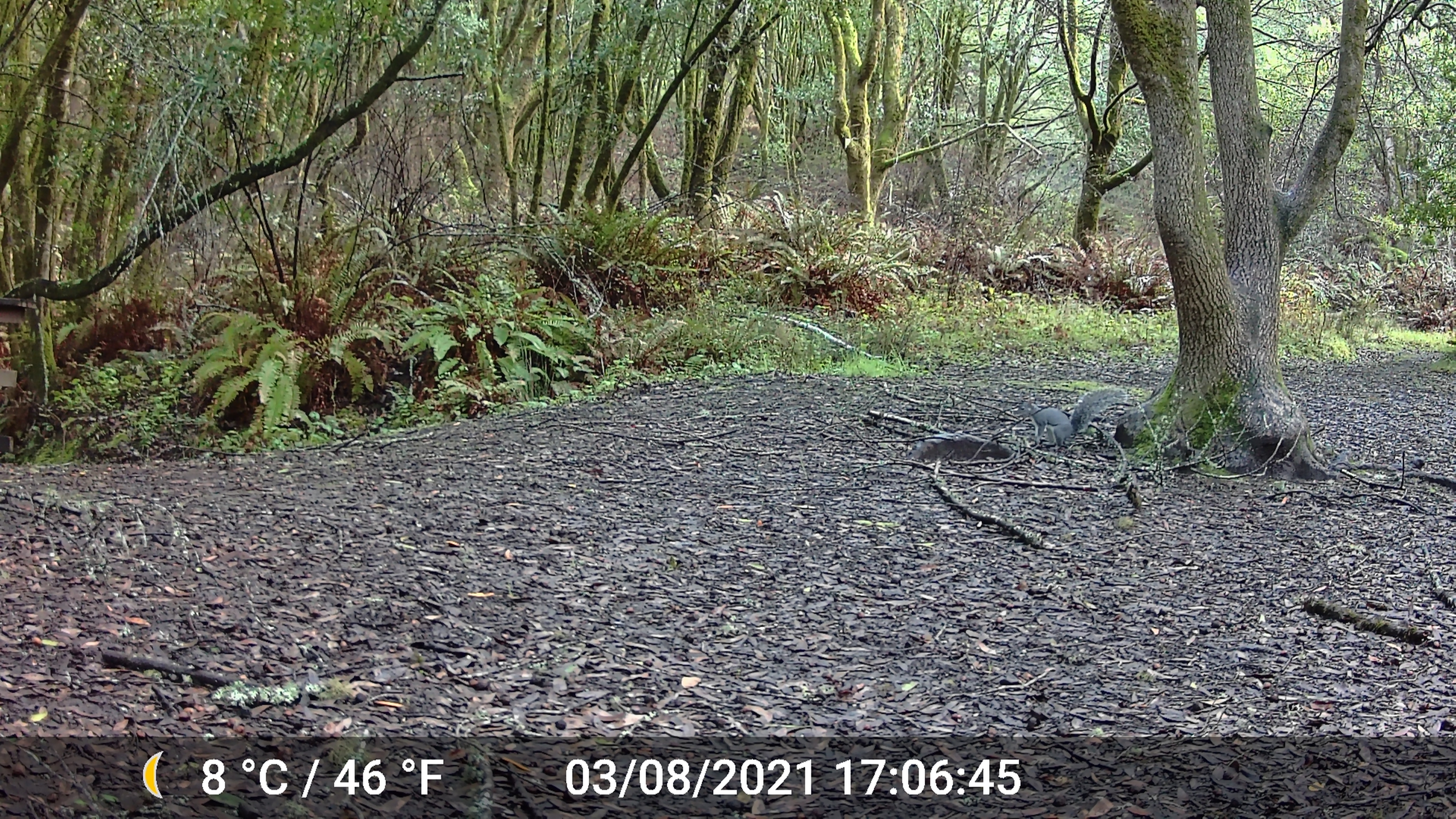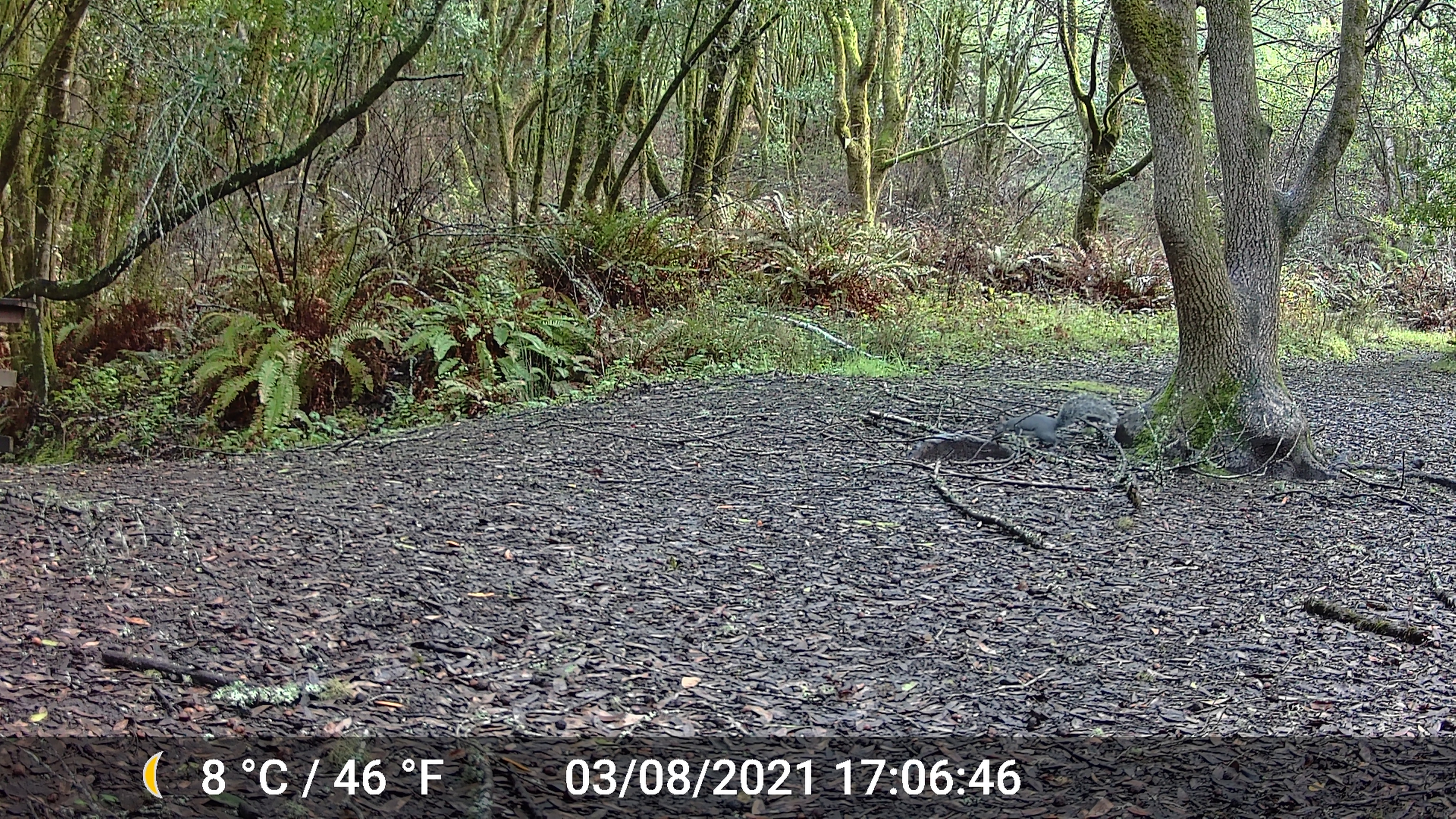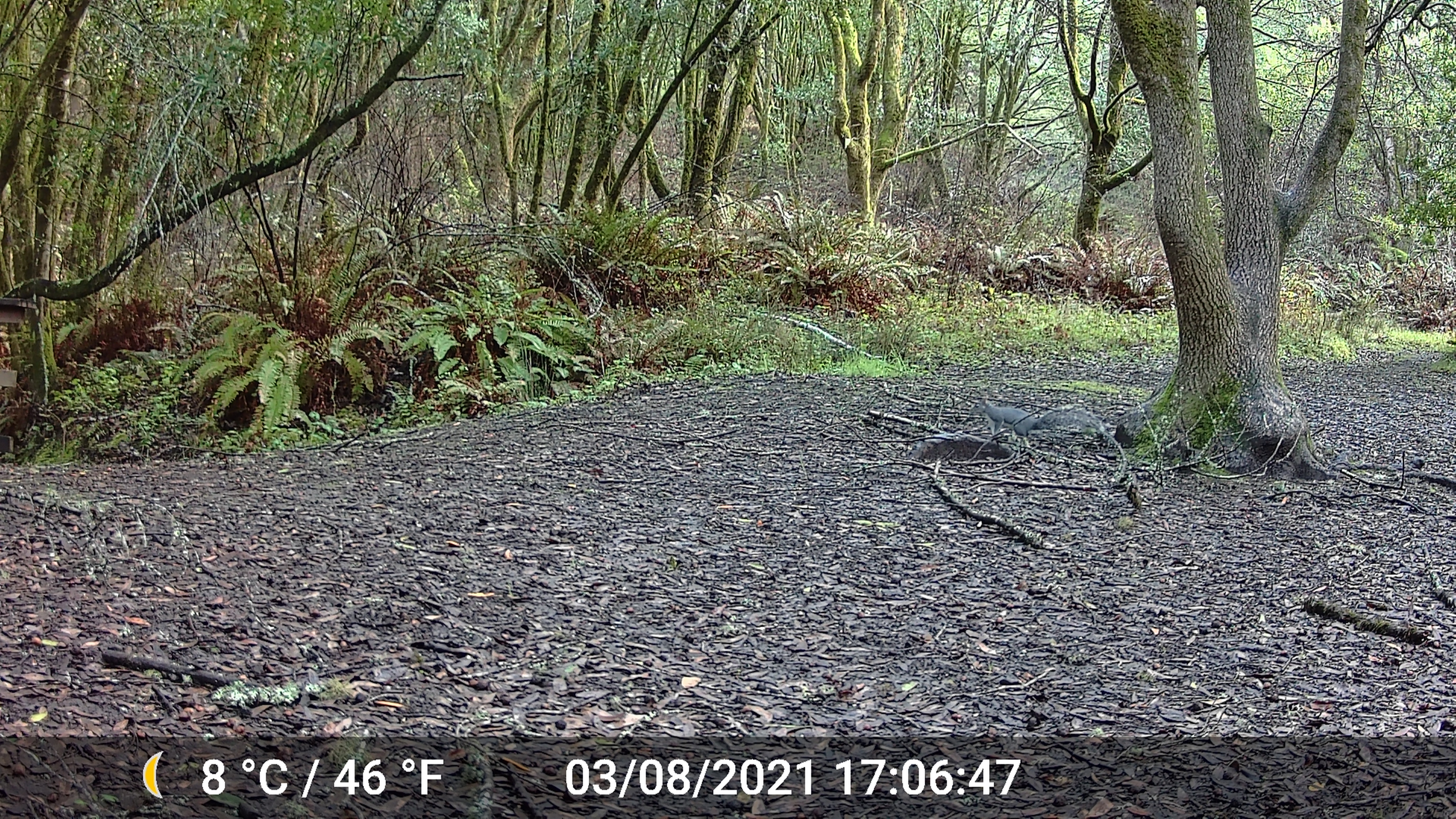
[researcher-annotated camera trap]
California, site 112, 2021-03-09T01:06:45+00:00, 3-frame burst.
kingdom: Animalia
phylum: Chordata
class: Mammalia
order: Rodentia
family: Sciuridae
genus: Sciurus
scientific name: Sciurus griseus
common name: western gray squirrel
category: western grey squirrel